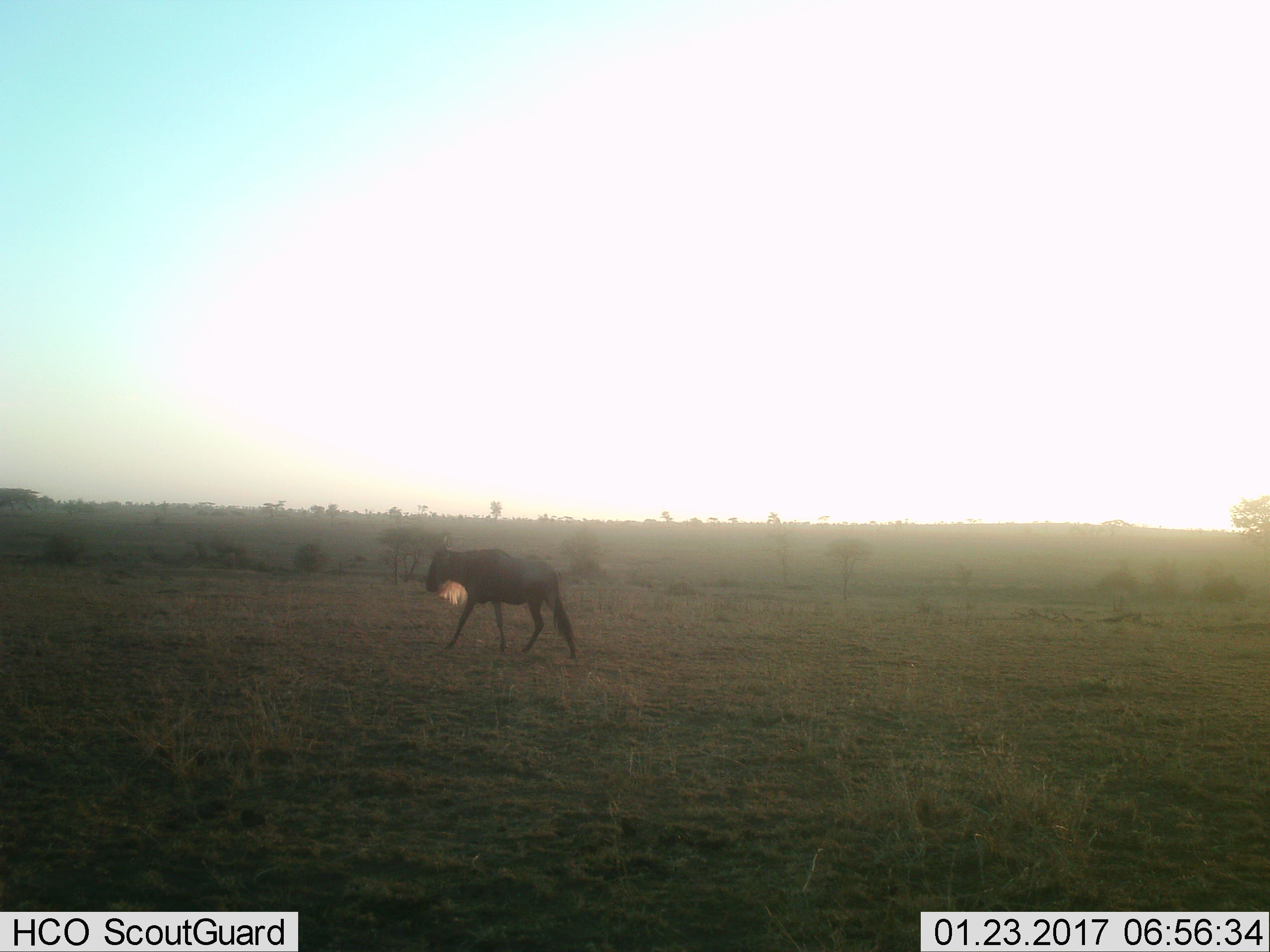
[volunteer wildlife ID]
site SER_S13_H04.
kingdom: Animalia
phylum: Chordata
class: Mammalia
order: Artiodactyla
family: Bovidae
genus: Connochaetes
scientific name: Connochaetes taurinus taurinus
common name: blue wildebeest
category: wildebeestblue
Wildebeestblue (blue wildebeest) (Connochaetes taurinus taurinus), count 1. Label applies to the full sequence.